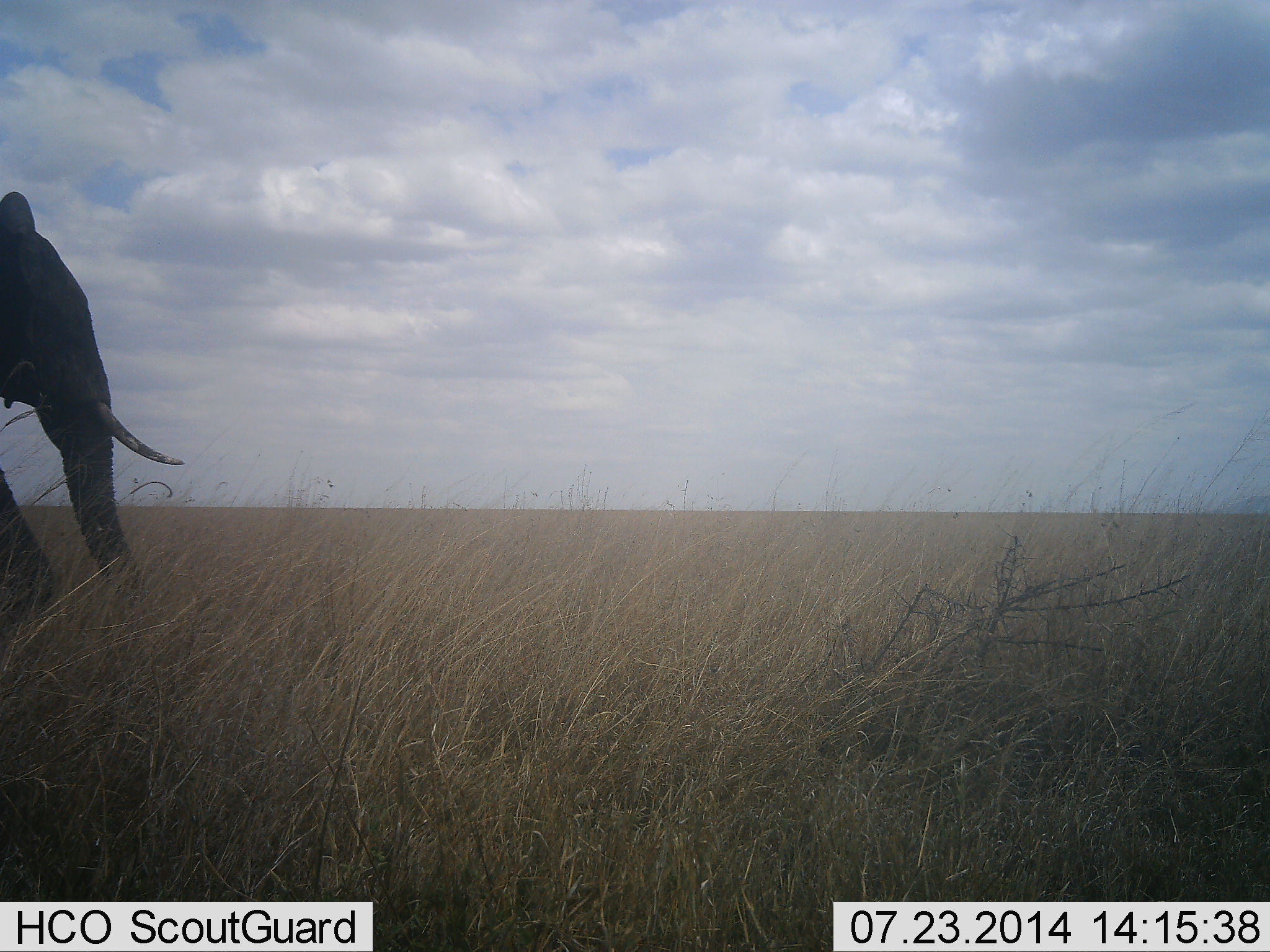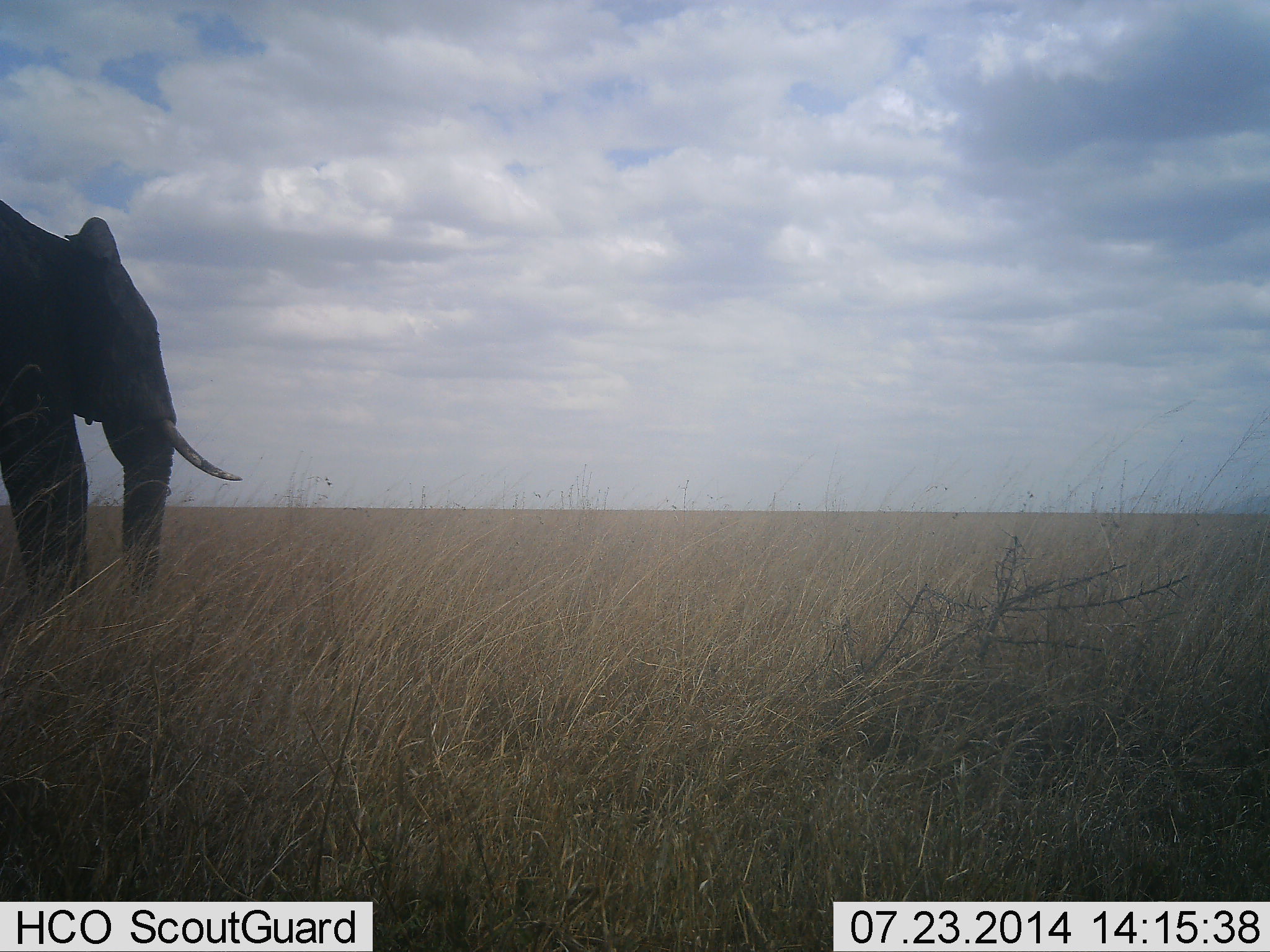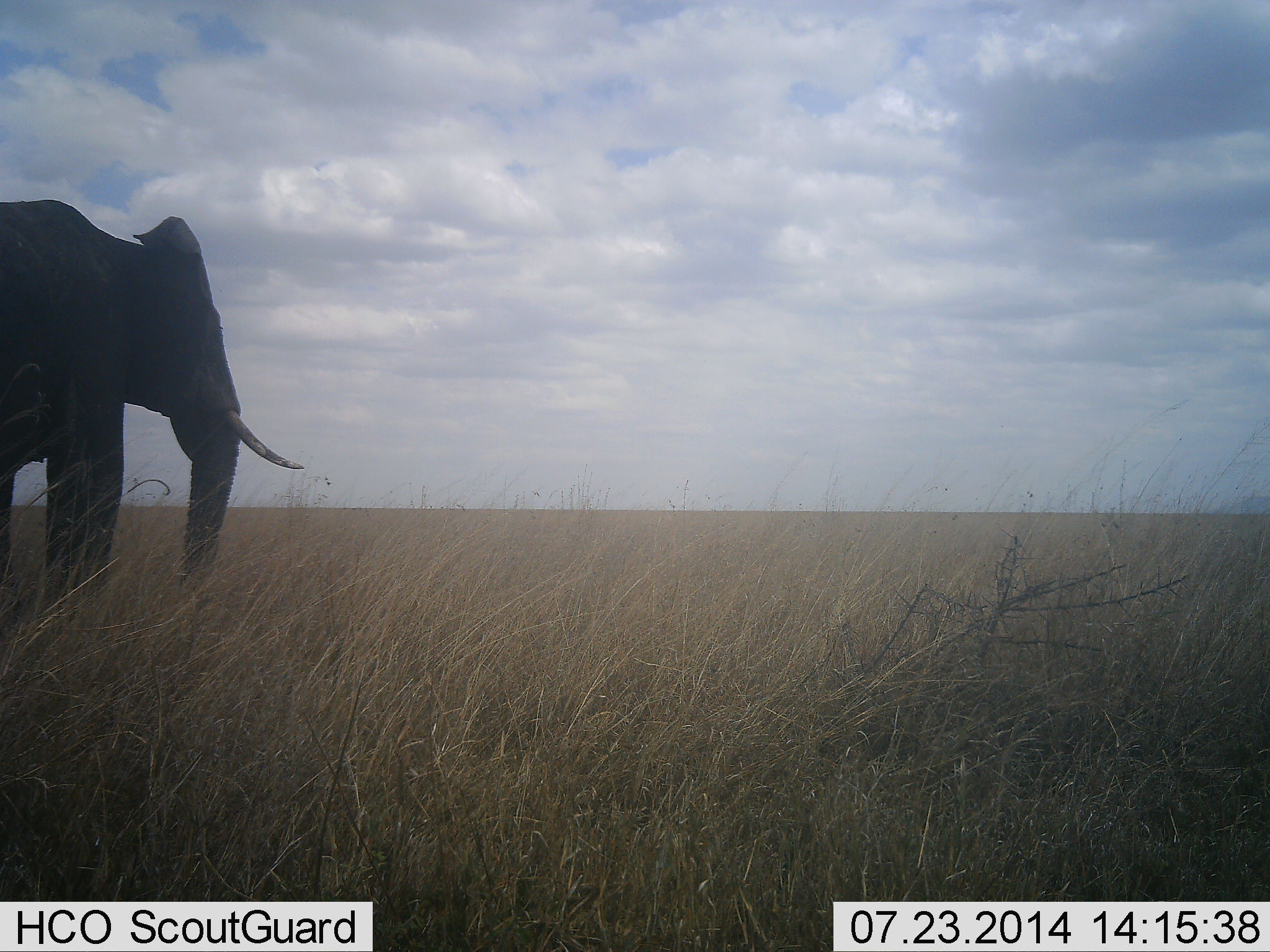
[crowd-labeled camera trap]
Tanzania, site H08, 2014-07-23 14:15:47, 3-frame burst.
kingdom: Animalia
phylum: Chordata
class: Mammalia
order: Proboscidea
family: Elephantidae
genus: Loxodonta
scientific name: Loxodonta africana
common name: african bush elephant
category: elephant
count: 1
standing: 0%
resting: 0%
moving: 100%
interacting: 0%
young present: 0%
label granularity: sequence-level